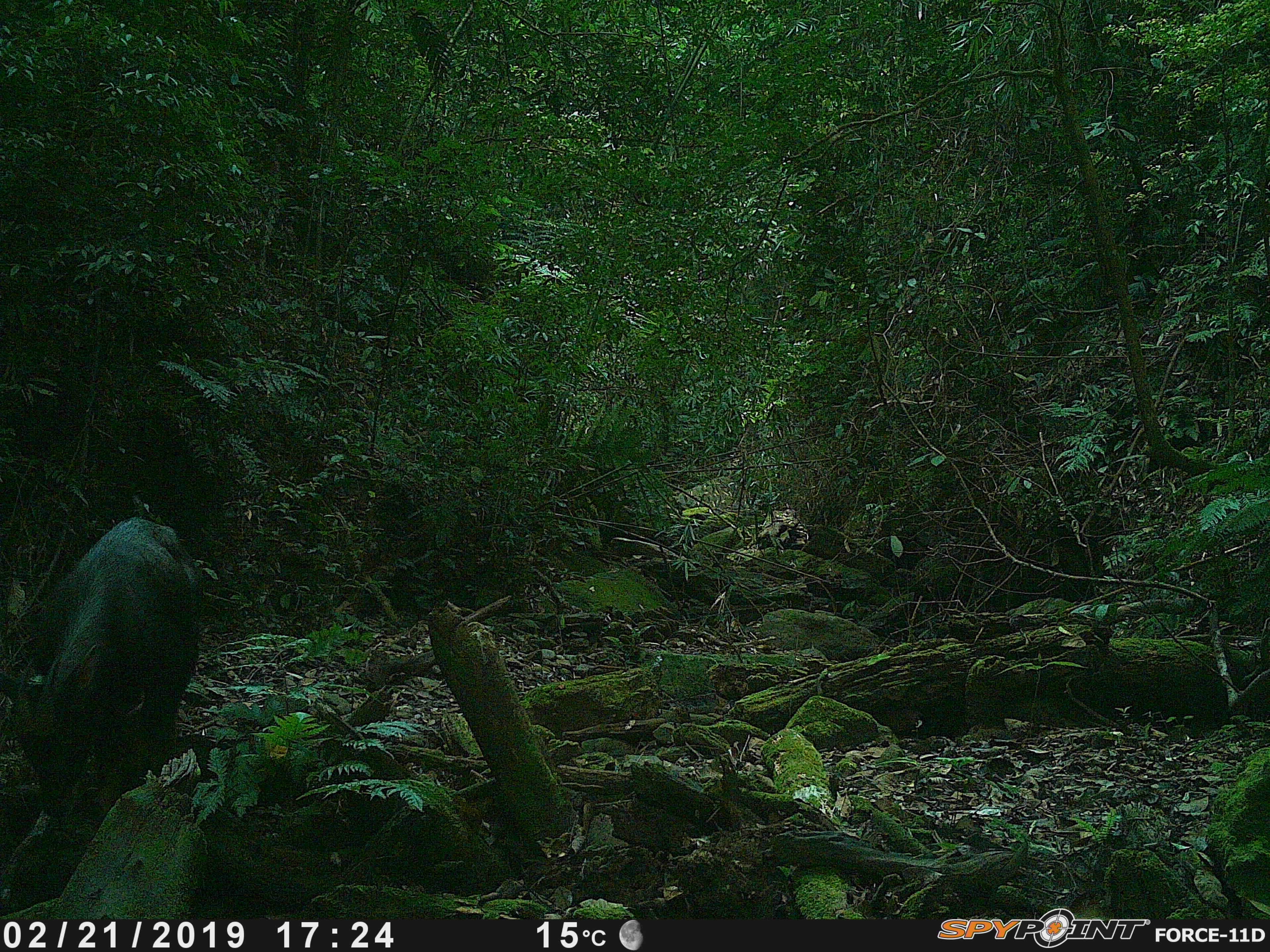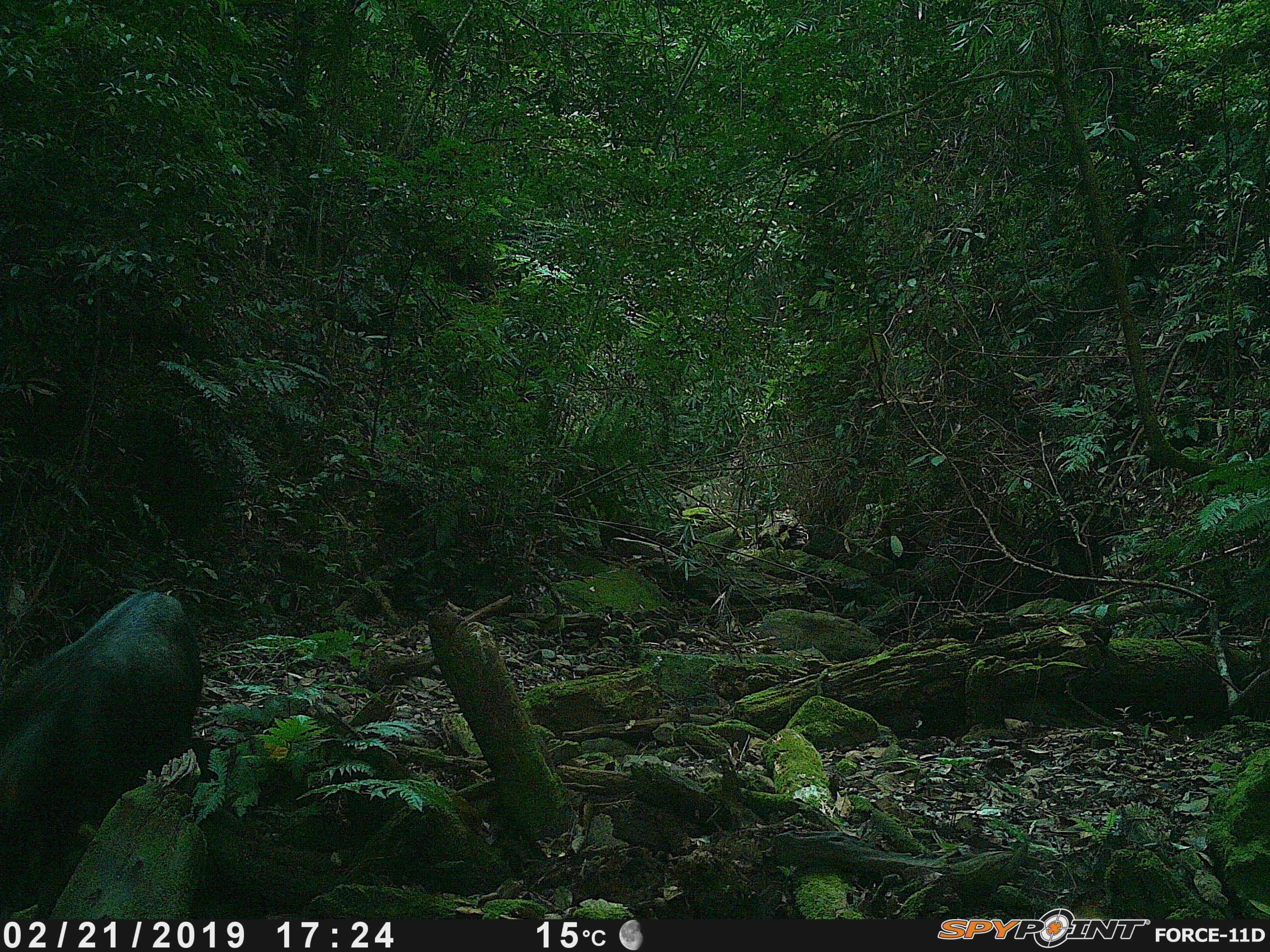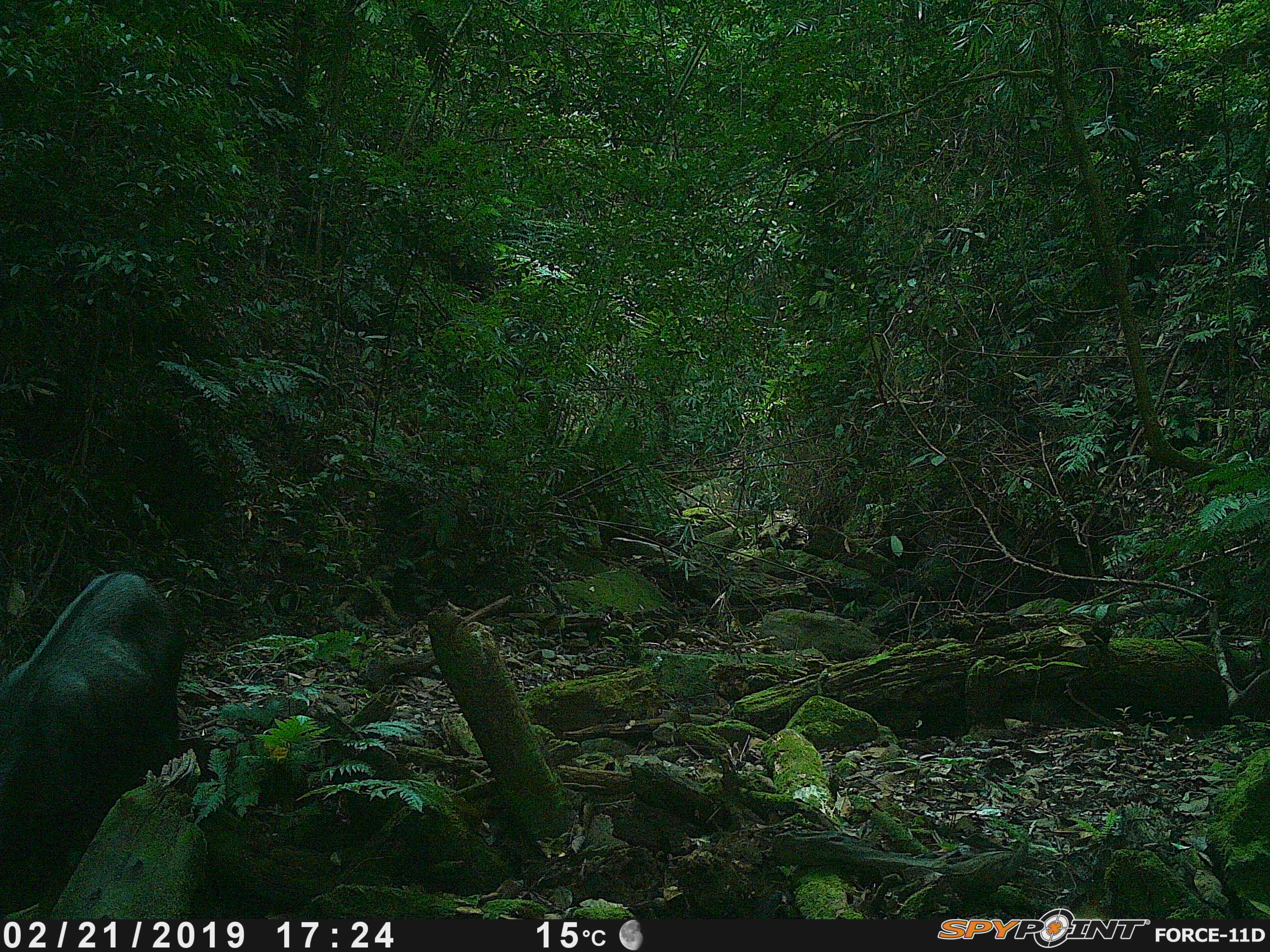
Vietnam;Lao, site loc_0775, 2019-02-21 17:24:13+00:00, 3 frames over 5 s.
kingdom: Animalia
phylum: Chordata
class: Mammalia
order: Artiodactyla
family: Bovidae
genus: Capricornis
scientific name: Capricornis sumatraensis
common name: chinese serow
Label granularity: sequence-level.